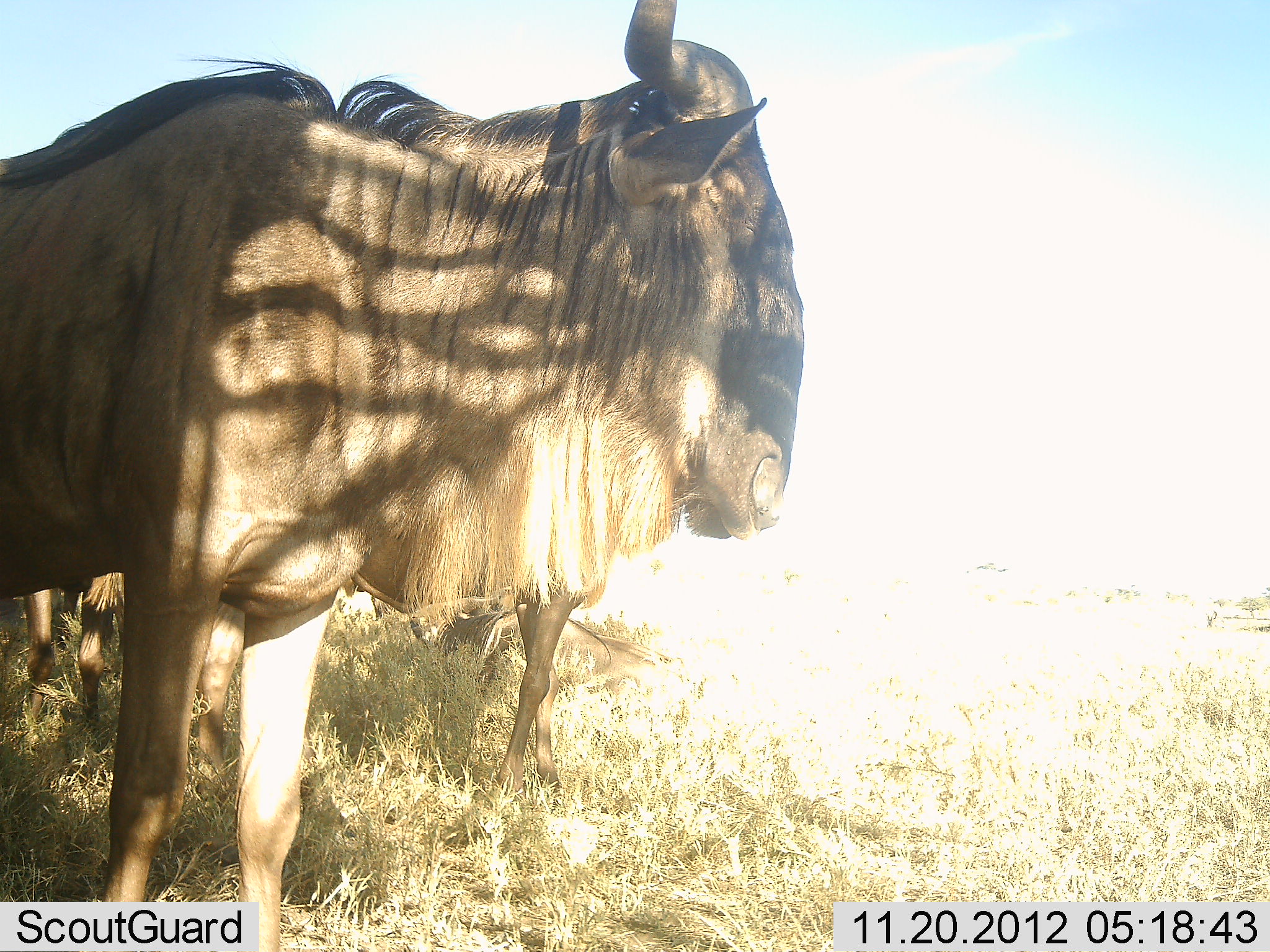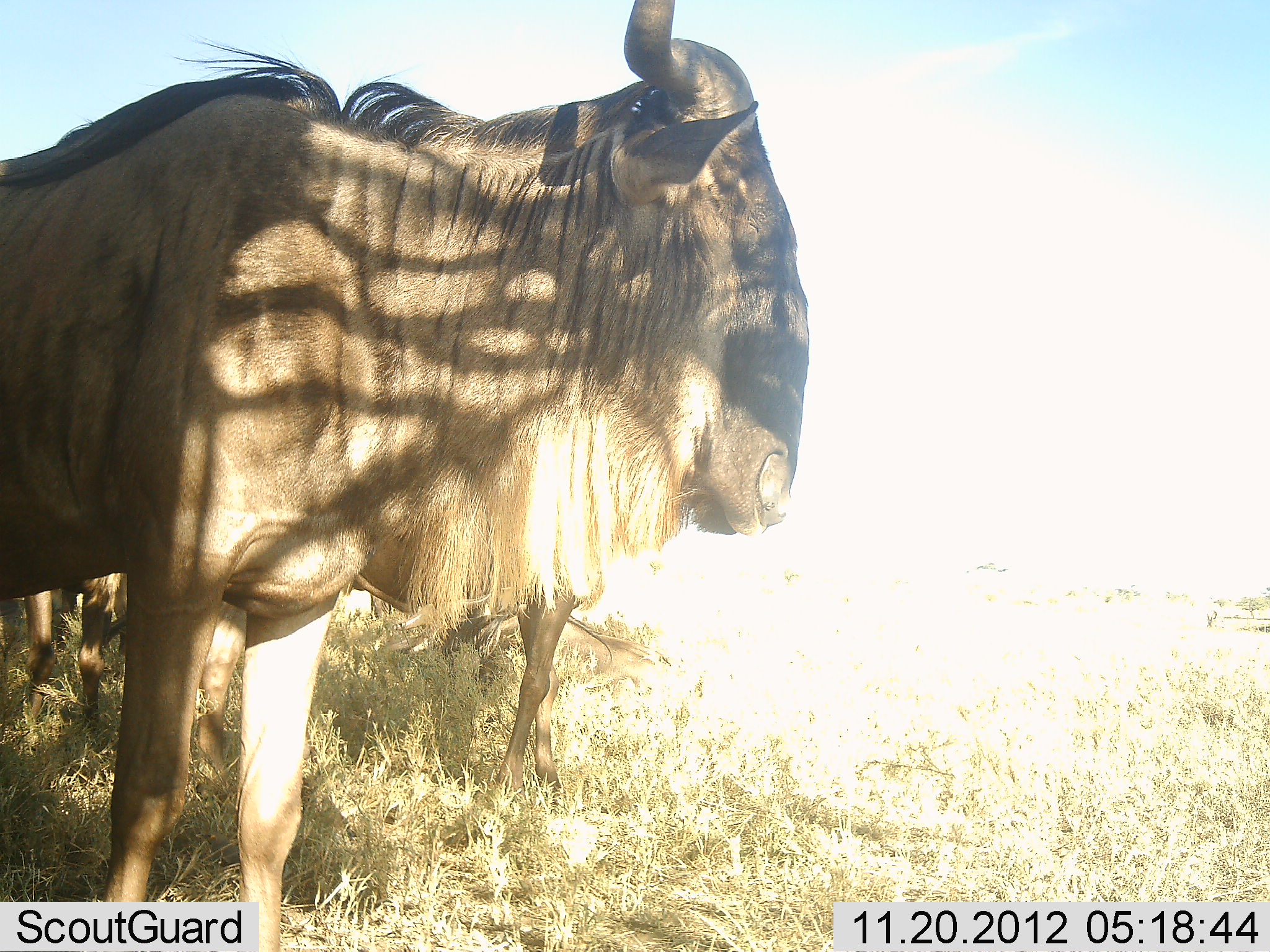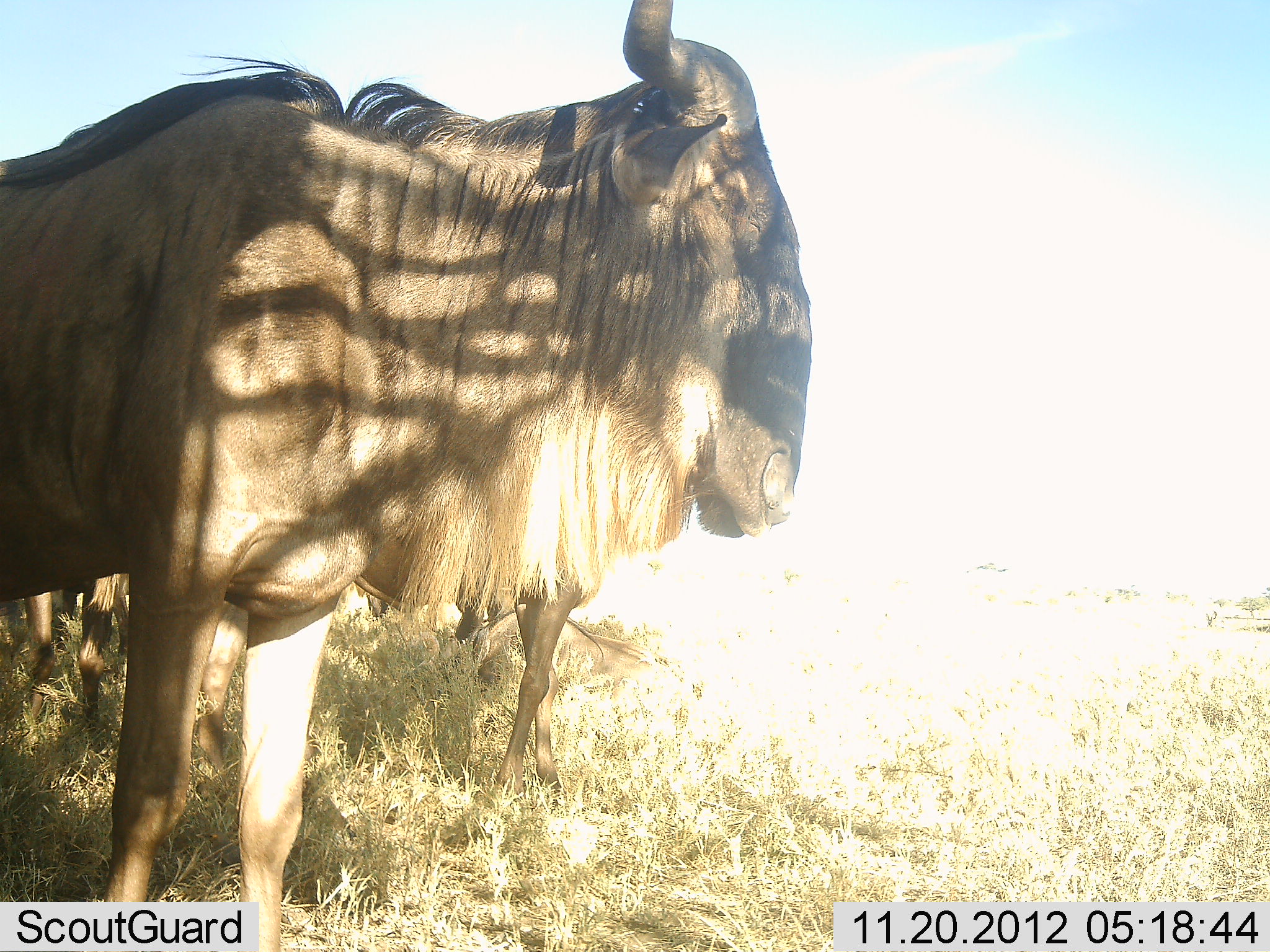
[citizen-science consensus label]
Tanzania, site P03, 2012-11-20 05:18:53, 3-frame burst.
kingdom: Animalia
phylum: Chordata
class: Mammalia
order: Artiodactyla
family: Bovidae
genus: Connochaetes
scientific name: Connochaetes taurinus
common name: blue wildebeest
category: wildebeest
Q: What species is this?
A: Wildebeest (blue wildebeest) (Connochaetes taurinus).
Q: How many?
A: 3.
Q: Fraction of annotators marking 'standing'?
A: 90%.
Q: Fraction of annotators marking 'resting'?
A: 10%.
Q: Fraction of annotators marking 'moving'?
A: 0%.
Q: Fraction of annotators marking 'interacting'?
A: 10%.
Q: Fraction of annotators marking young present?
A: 0%.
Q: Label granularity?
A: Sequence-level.